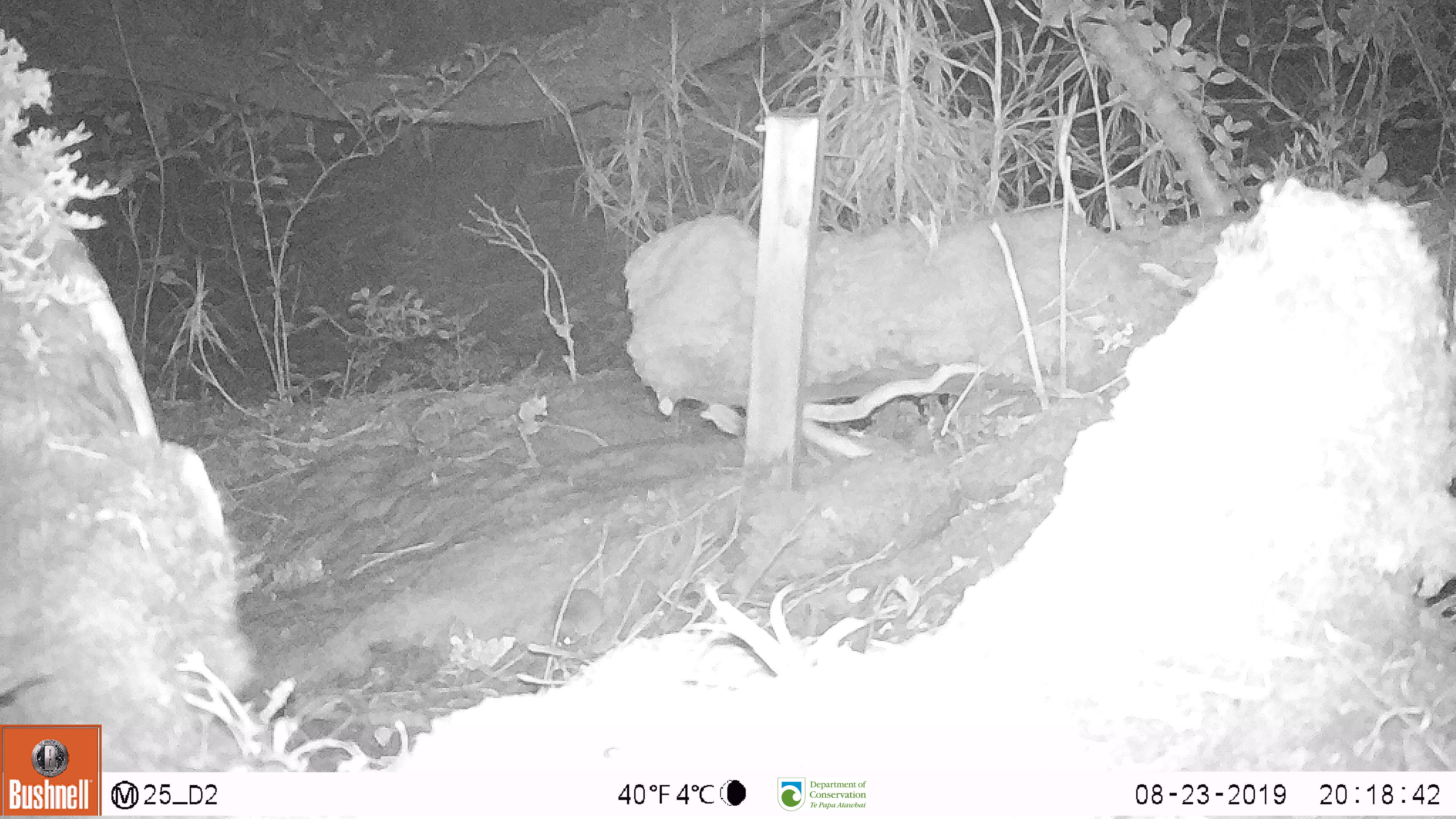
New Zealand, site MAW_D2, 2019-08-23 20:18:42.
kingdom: Animalia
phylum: Chordata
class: Mammalia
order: Rodentia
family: Muridae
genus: Mus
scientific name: Mus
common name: mouse